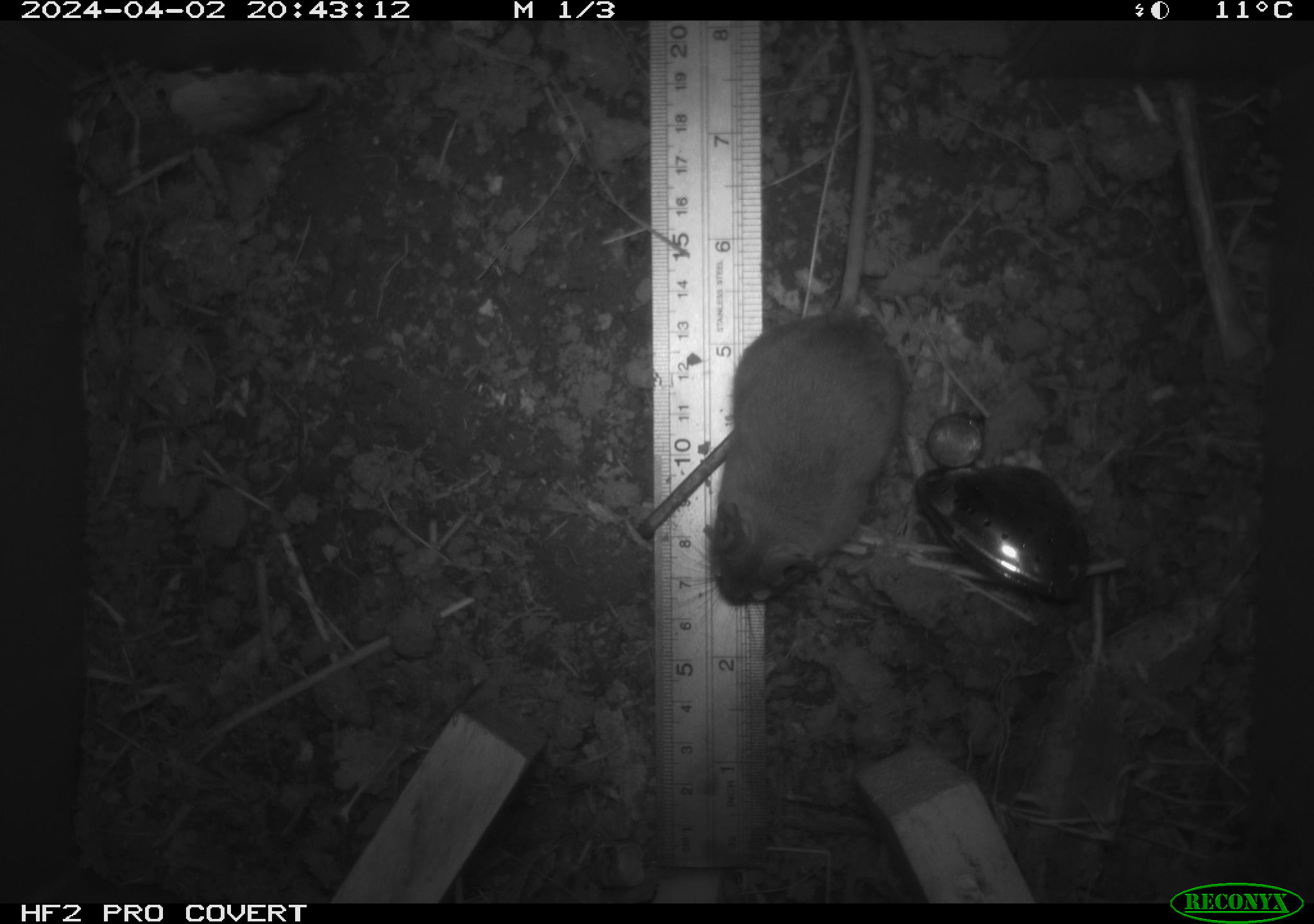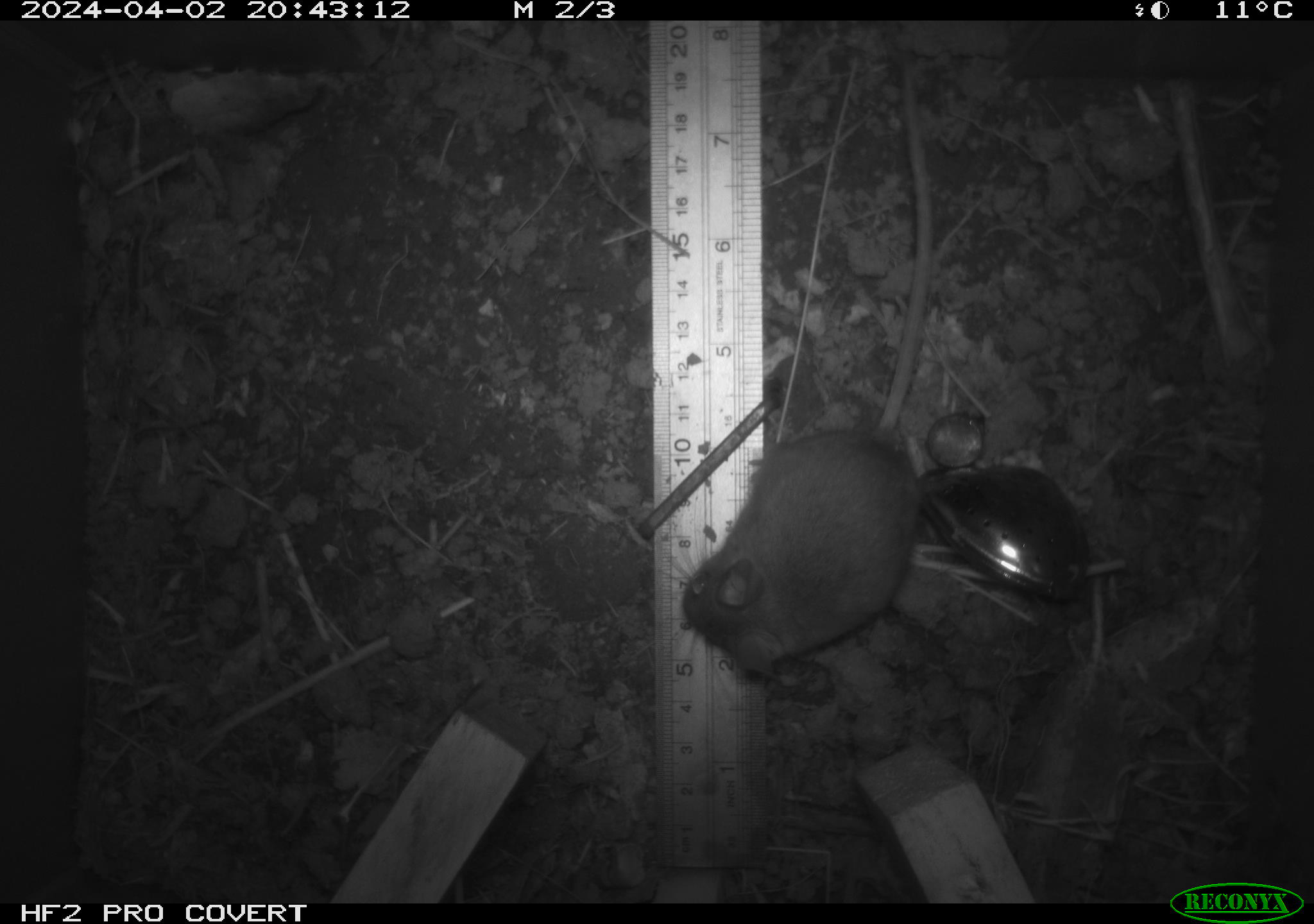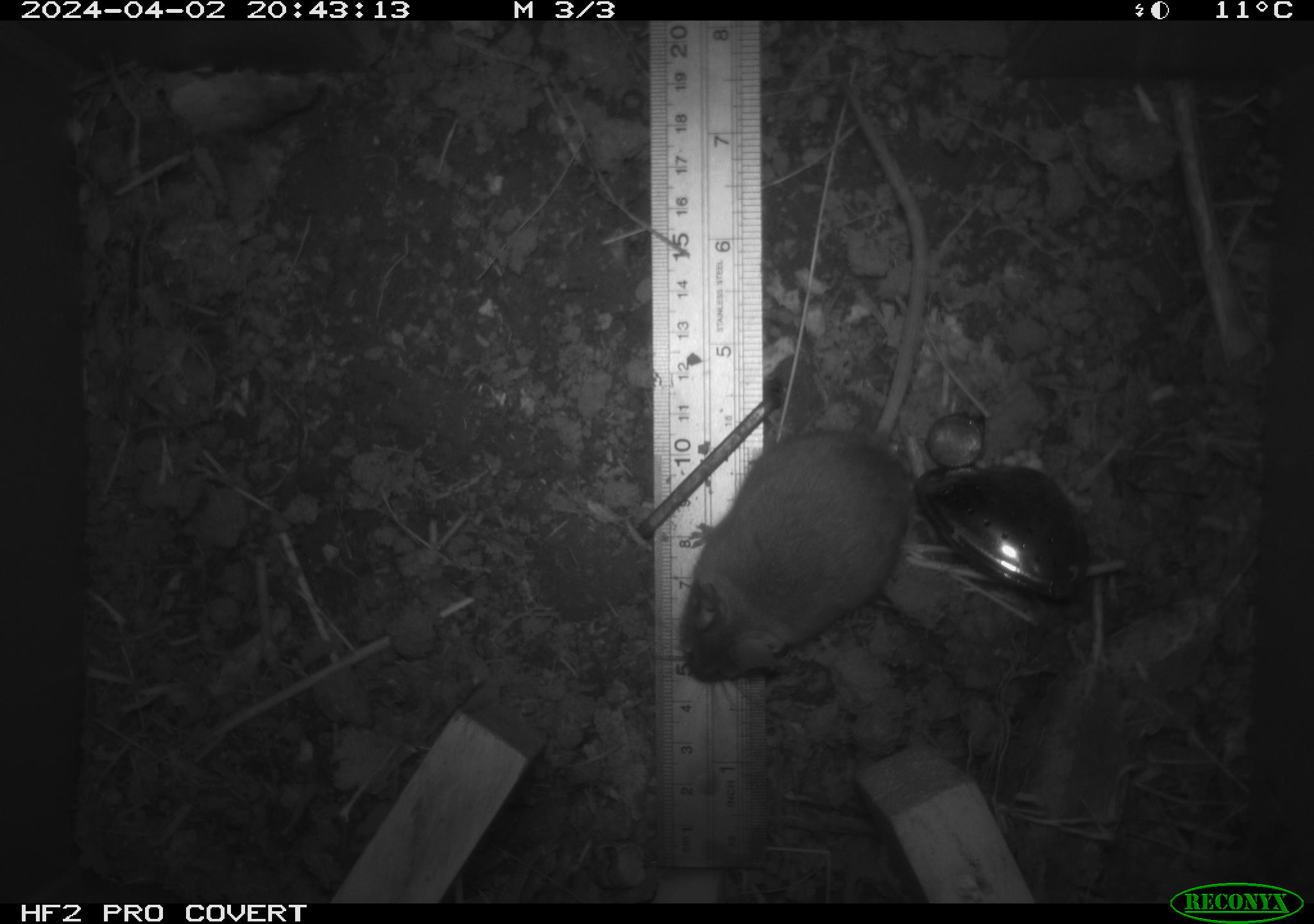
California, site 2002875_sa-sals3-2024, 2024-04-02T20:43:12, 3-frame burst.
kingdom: Animalia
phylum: Chordata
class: Mammalia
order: Rodentia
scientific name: Rodentia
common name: mouse species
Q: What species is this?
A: Mouse species (Rodentia).